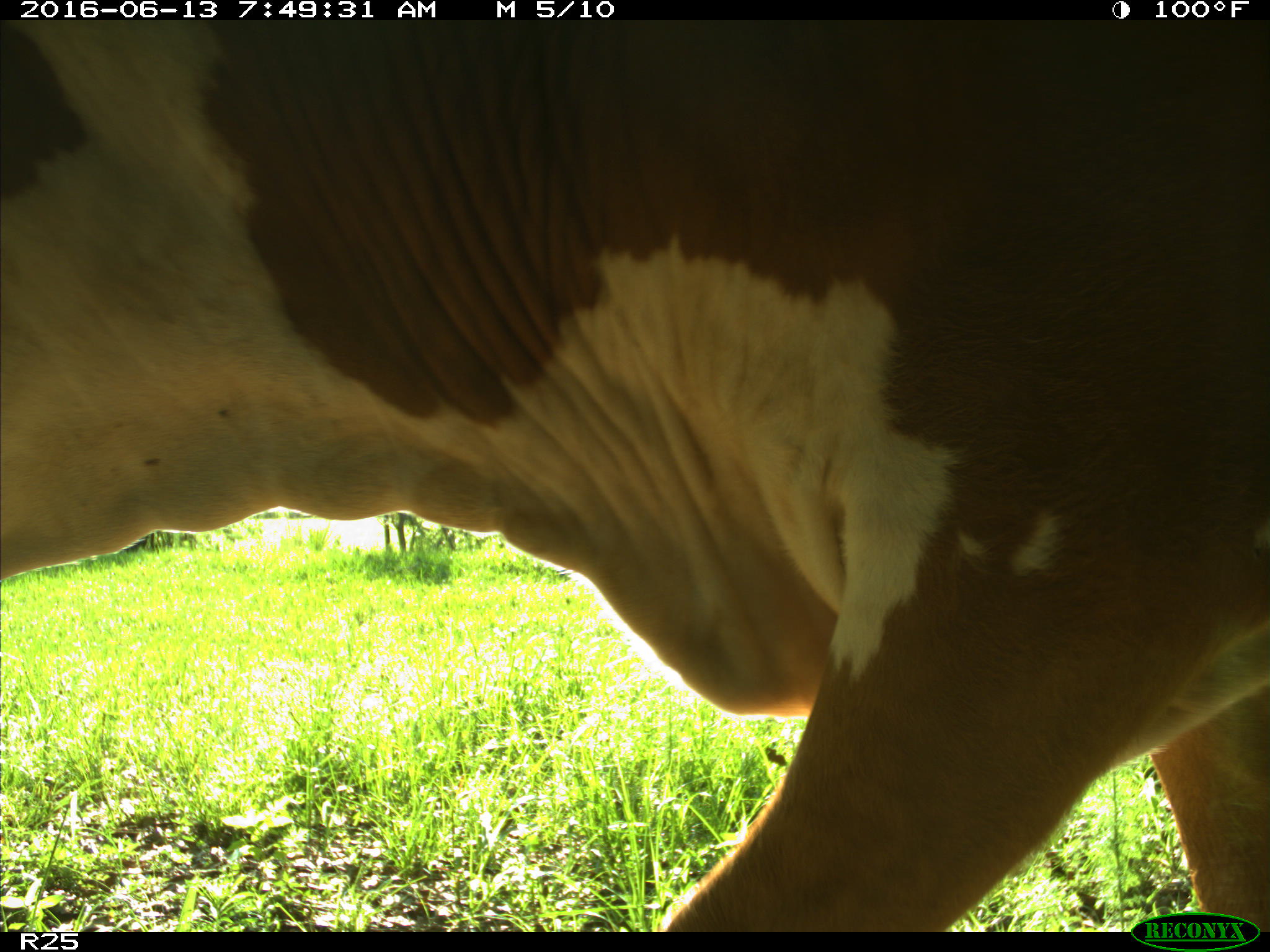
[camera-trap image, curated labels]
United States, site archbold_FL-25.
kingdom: Animalia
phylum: Chordata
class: Mammalia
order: Artiodactyla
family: Bovidae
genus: Bos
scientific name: Bos taurus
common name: domestic cow